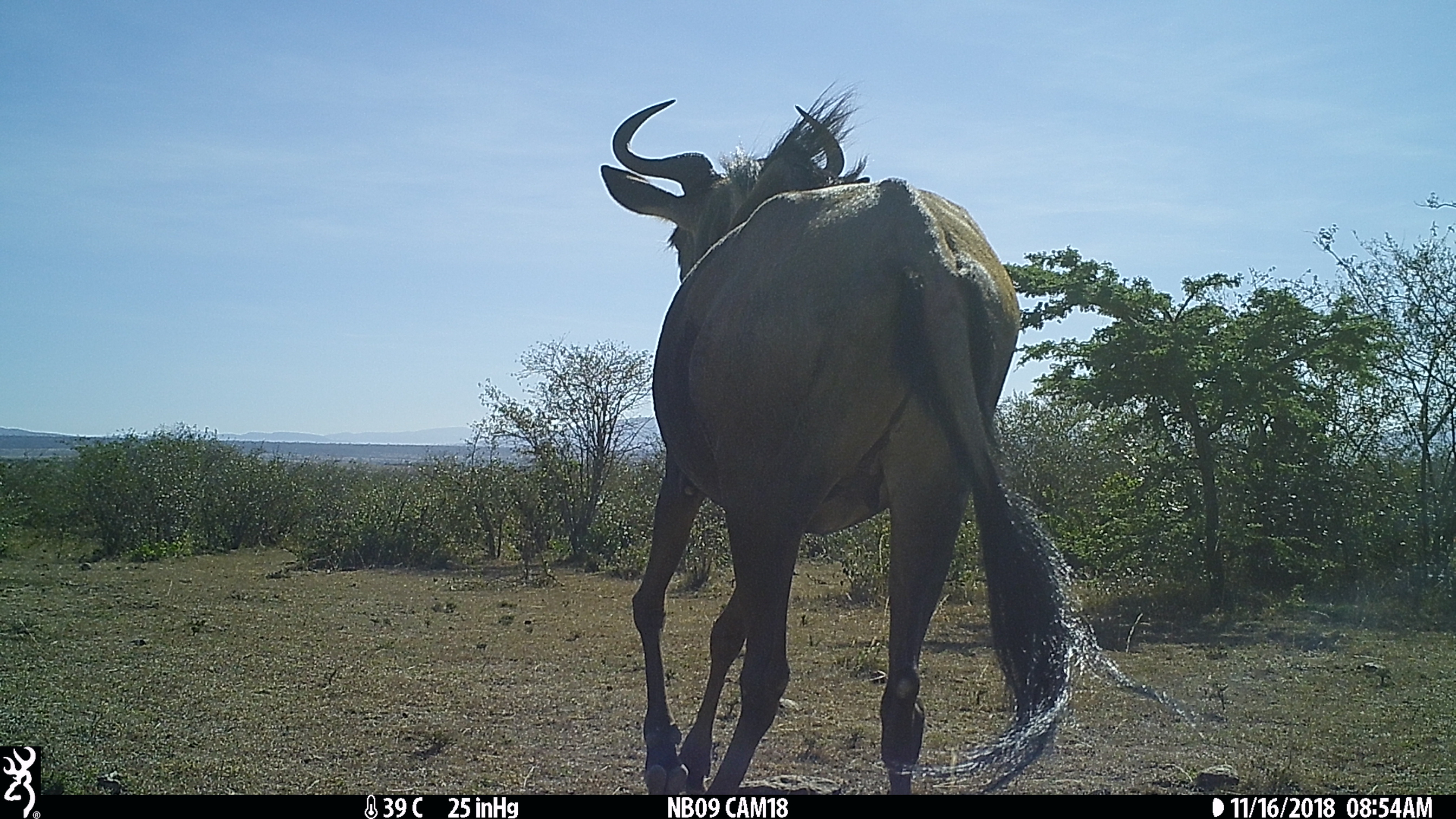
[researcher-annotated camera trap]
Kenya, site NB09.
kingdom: Animalia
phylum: Chordata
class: Mammalia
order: Artiodactyla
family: Bovidae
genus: Connochaetes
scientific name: Connochaetes taurinus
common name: blue wildebeest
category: wildebeest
Wildebeest (blue wildebeest) (Connochaetes taurinus).